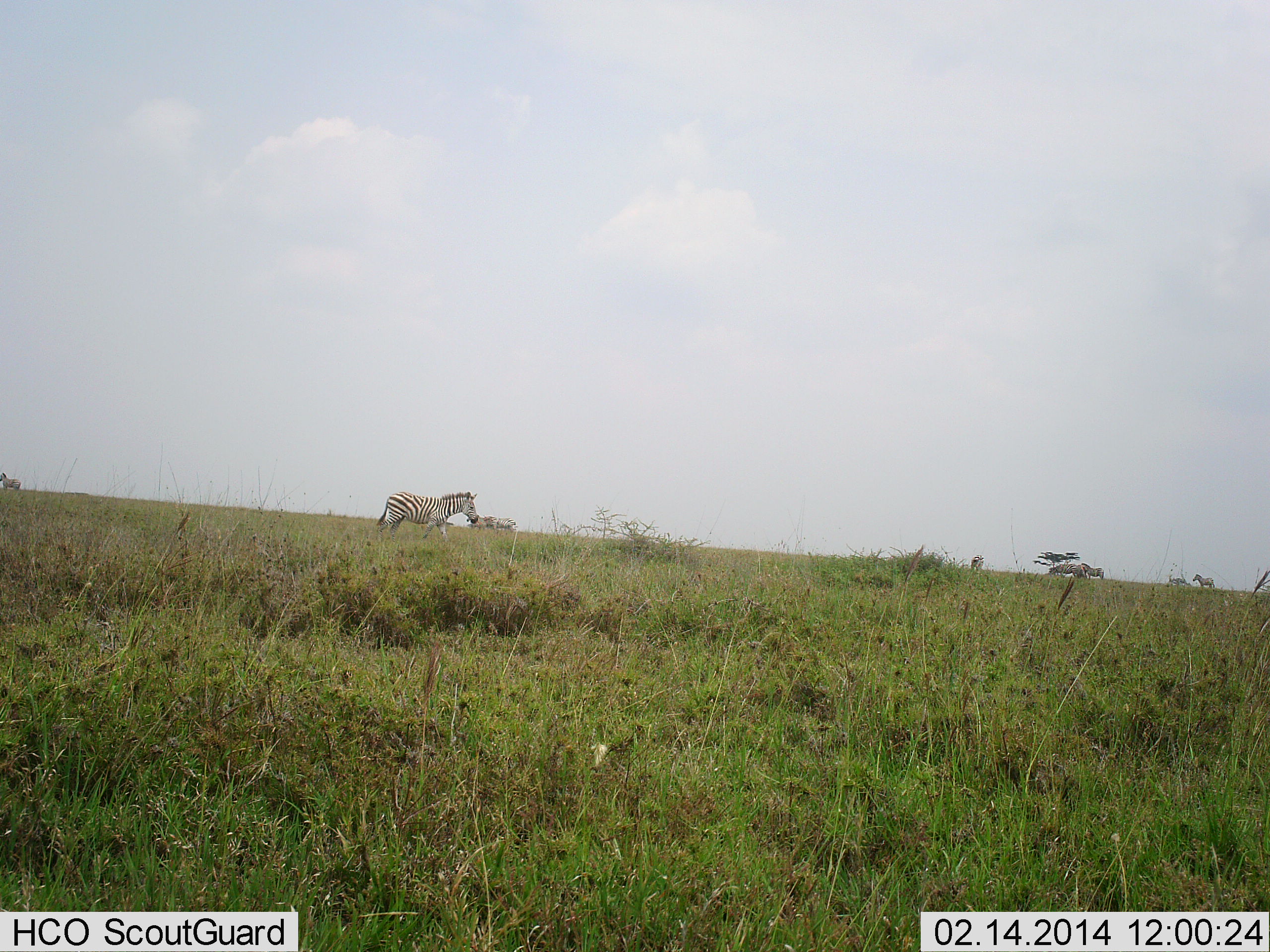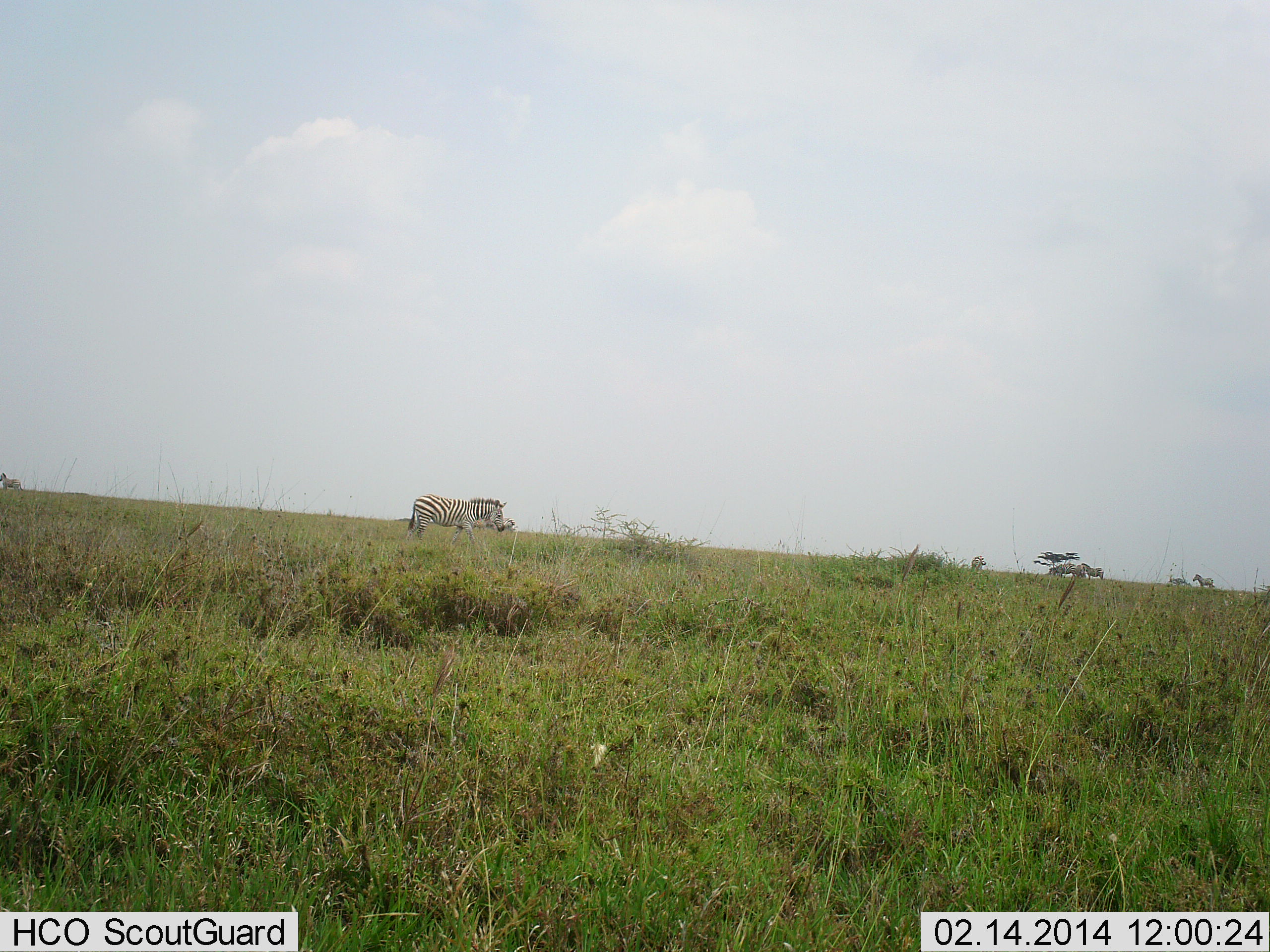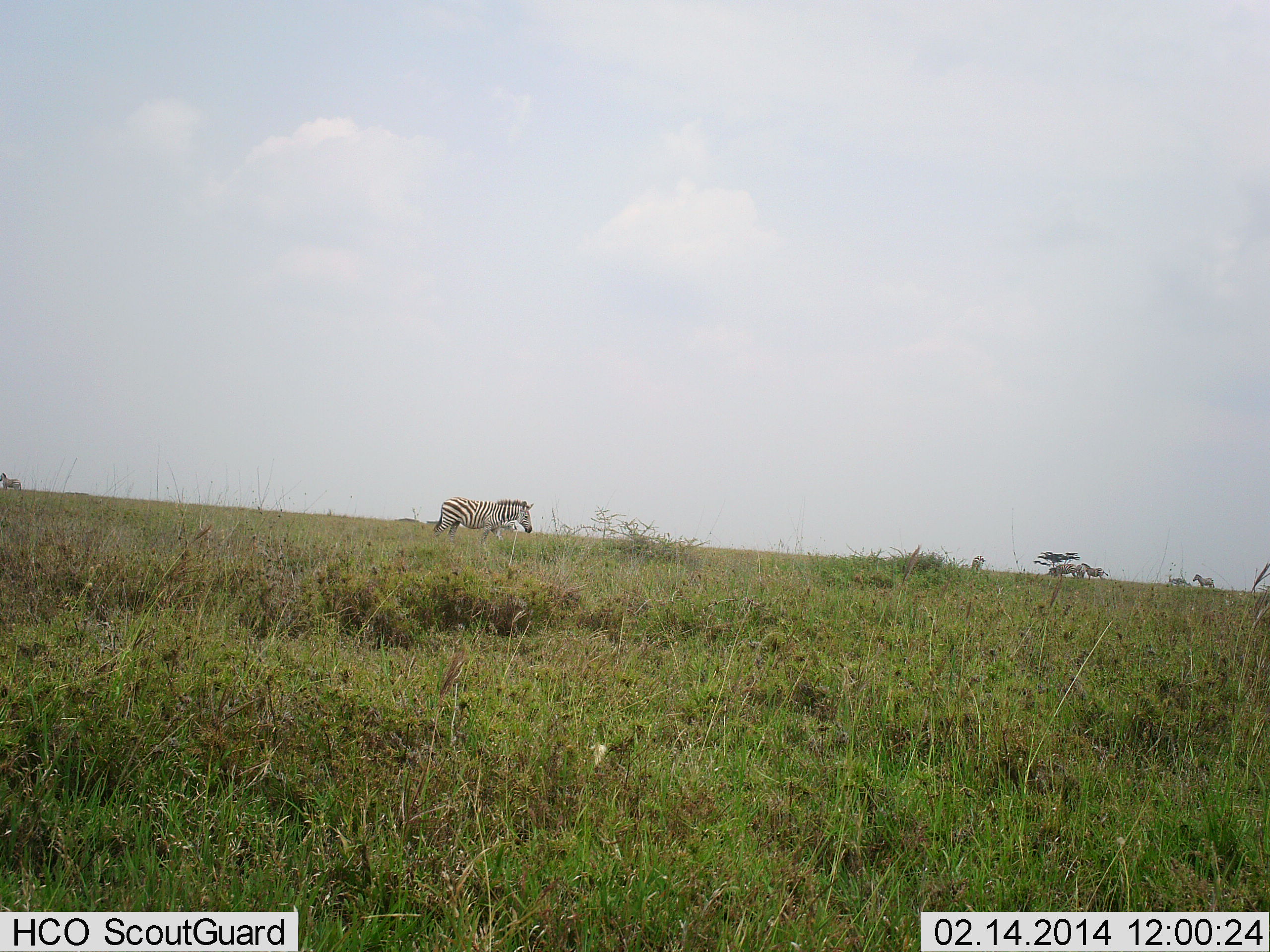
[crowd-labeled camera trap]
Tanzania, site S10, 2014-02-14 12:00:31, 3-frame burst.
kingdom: Animalia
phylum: Chordata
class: Mammalia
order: Perissodactyla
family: Equidae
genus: Equus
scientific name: Equus quagga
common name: plains zebra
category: zebra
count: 1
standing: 20%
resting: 0%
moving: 100%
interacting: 0%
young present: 0%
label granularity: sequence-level